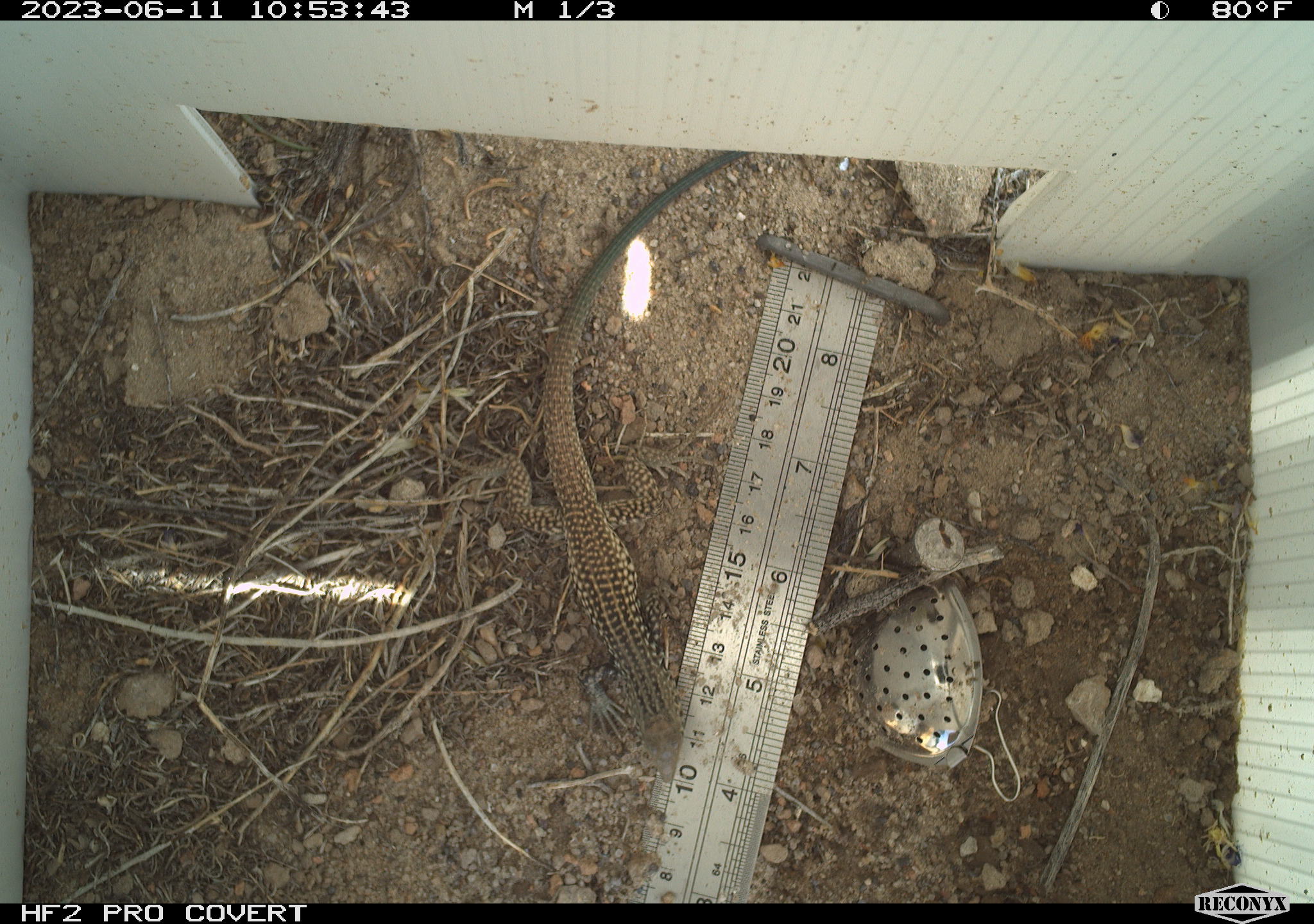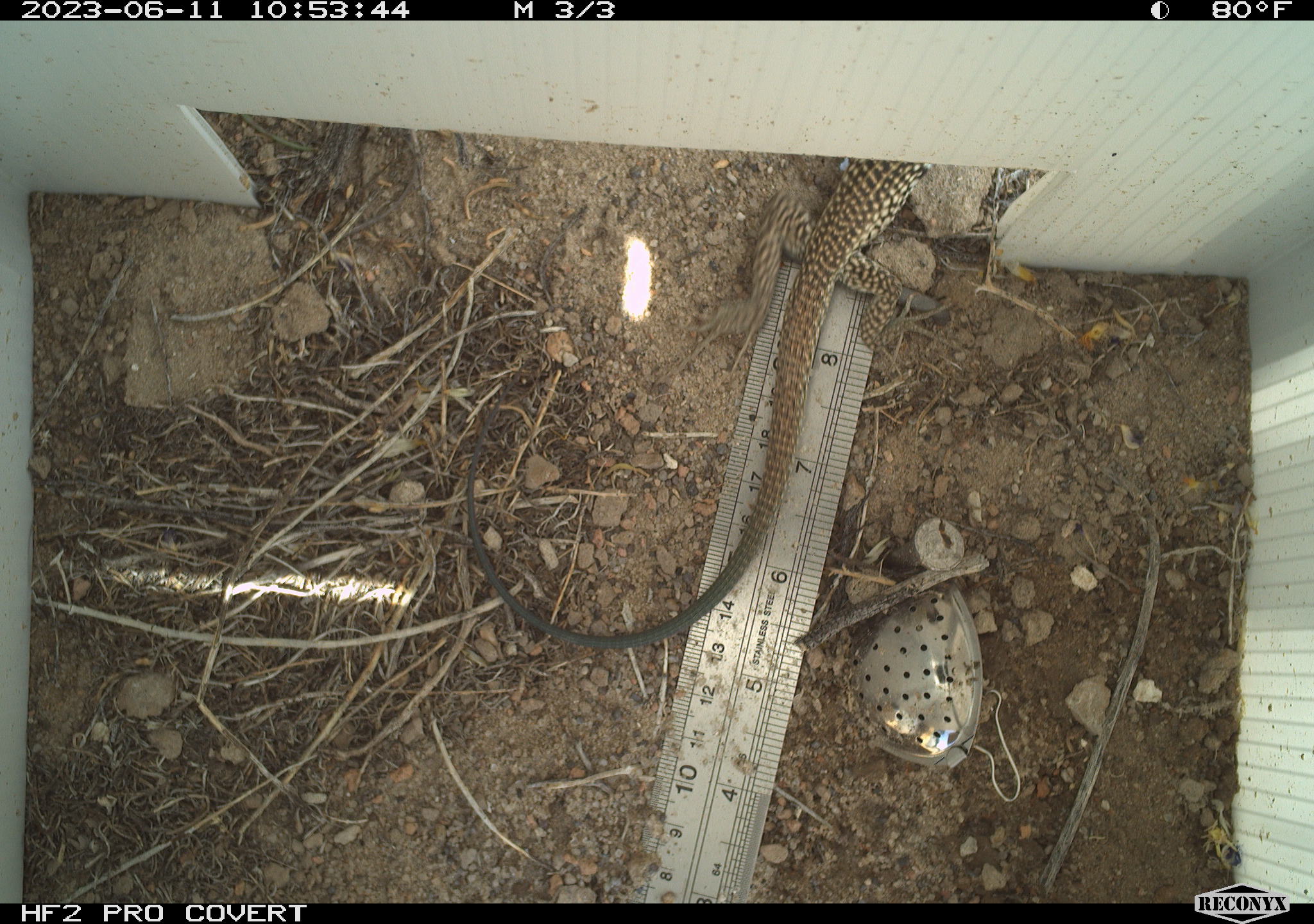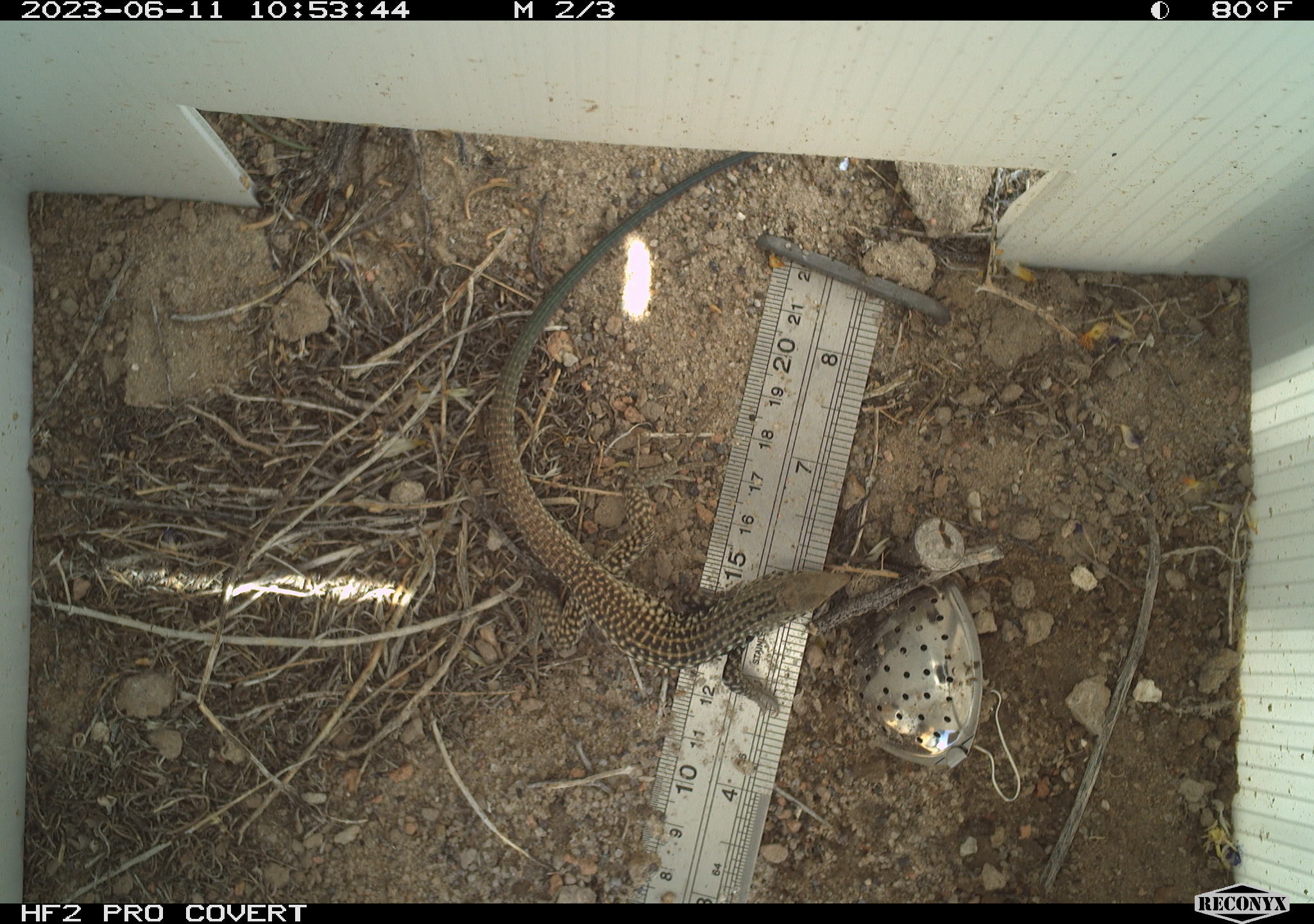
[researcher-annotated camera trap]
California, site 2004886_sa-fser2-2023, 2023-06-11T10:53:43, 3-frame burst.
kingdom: Animalia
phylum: Chordata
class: Reptilia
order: Squamata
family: Teiidae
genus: Aspidoscelis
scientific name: Aspidoscelis tigris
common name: western whiptail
Western whiptail (Aspidoscelis tigris).